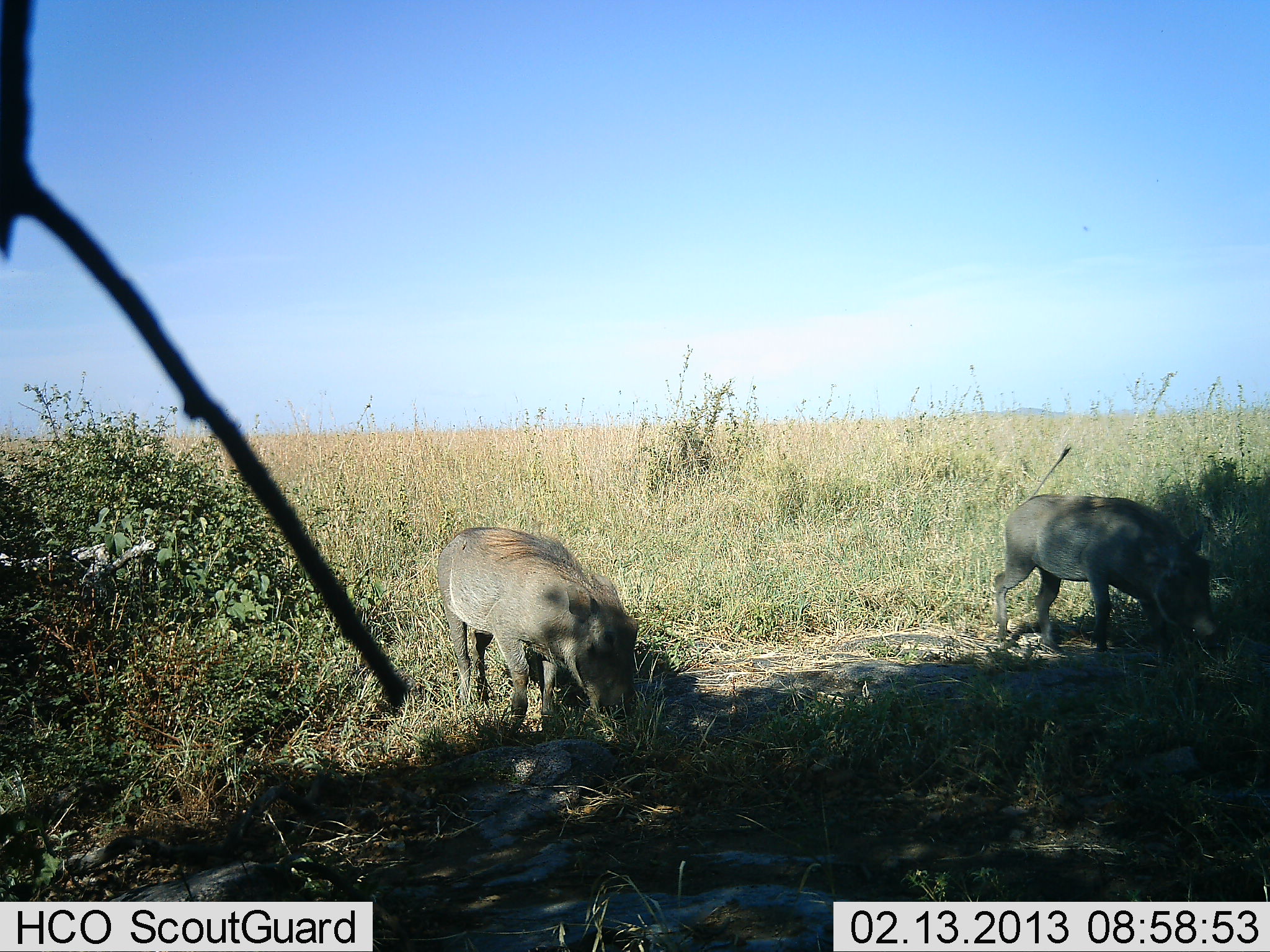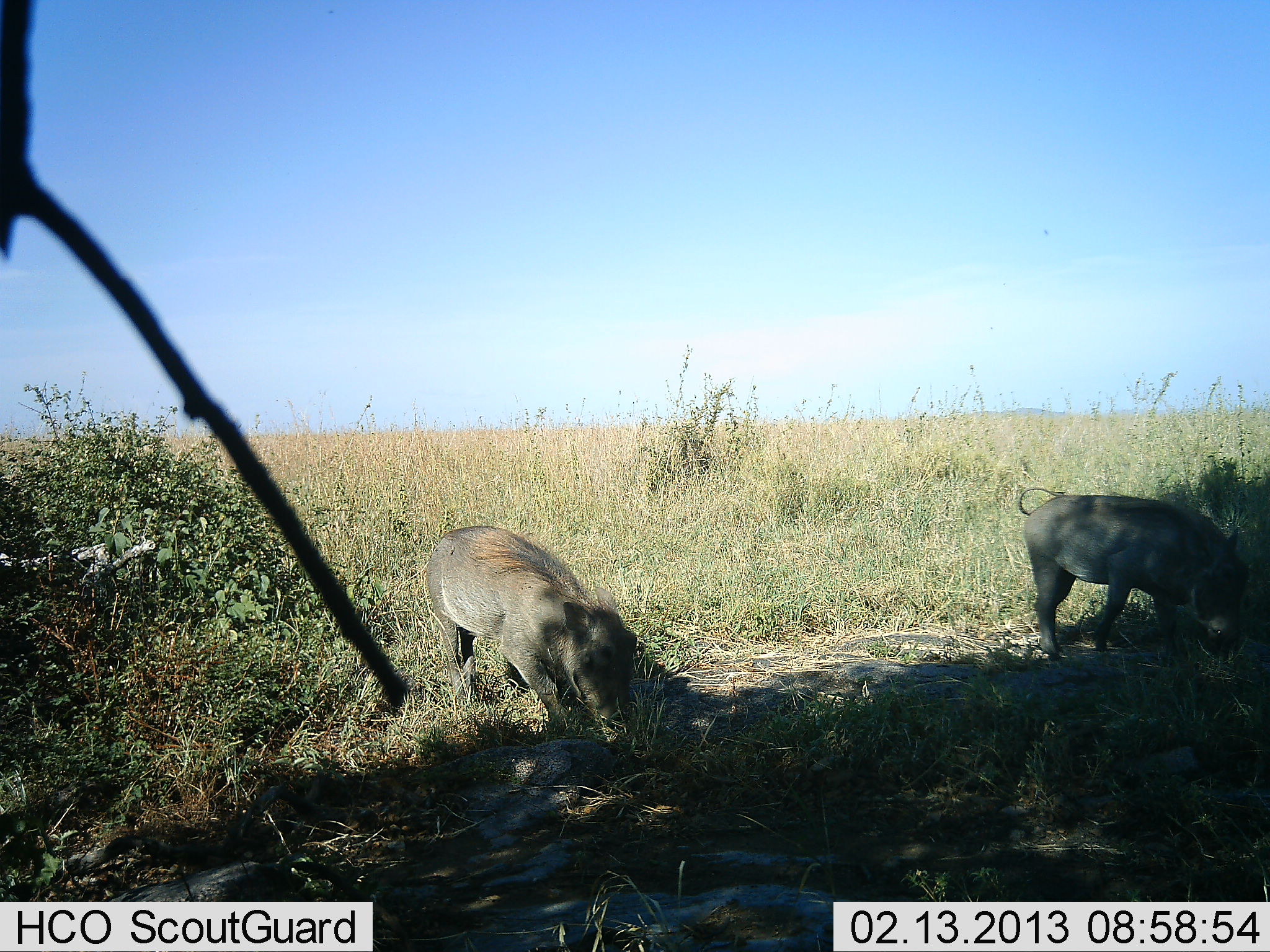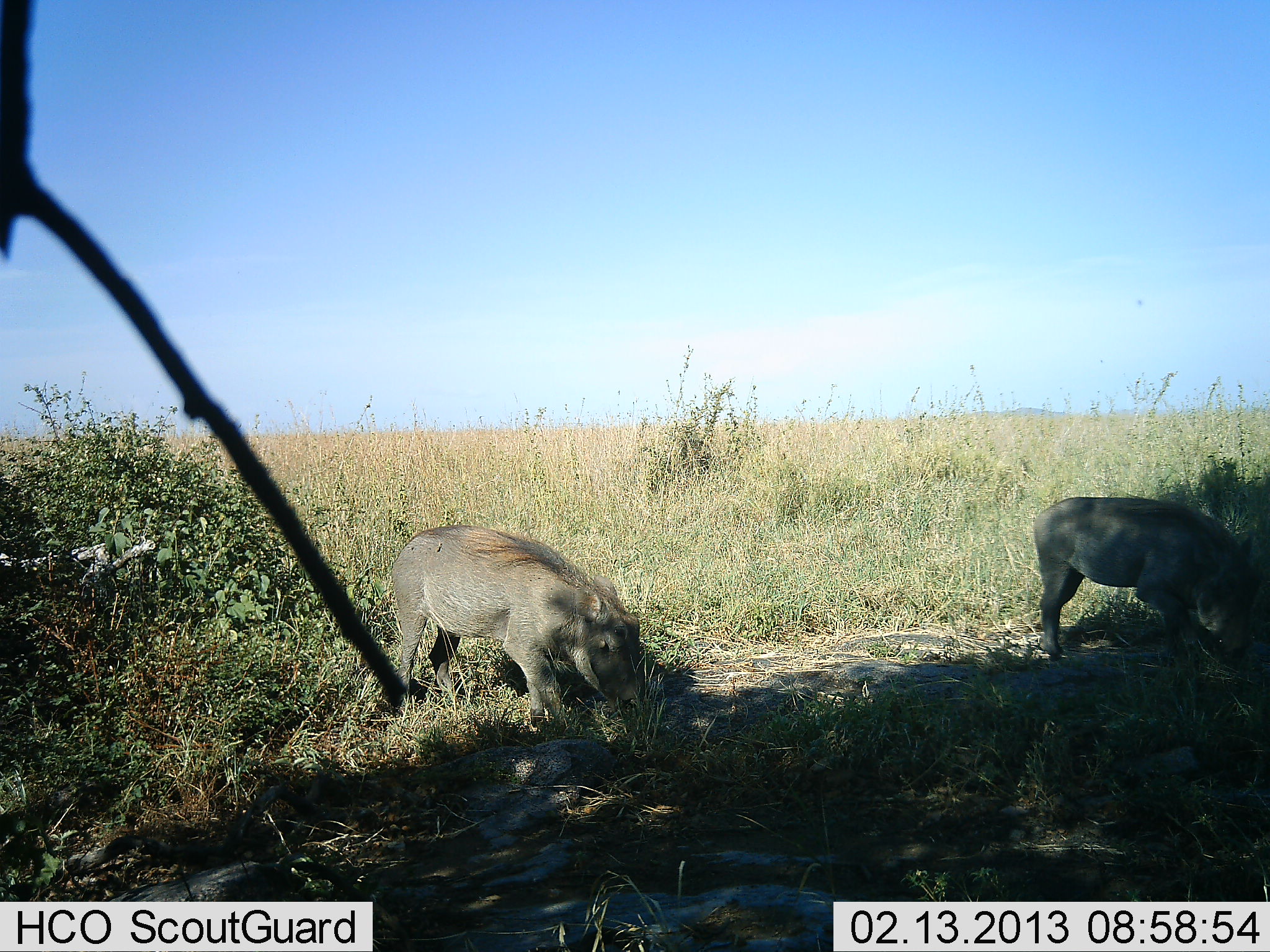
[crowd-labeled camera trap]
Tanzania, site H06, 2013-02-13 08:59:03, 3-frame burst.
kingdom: Animalia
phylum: Chordata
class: Mammalia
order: Artiodactyla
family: Suidae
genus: Phacochoerus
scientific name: Phacochoerus africanus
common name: warthog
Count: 2.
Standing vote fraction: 14%.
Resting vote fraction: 0%.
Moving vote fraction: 25%.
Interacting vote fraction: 0%.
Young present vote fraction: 11%.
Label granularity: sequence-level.